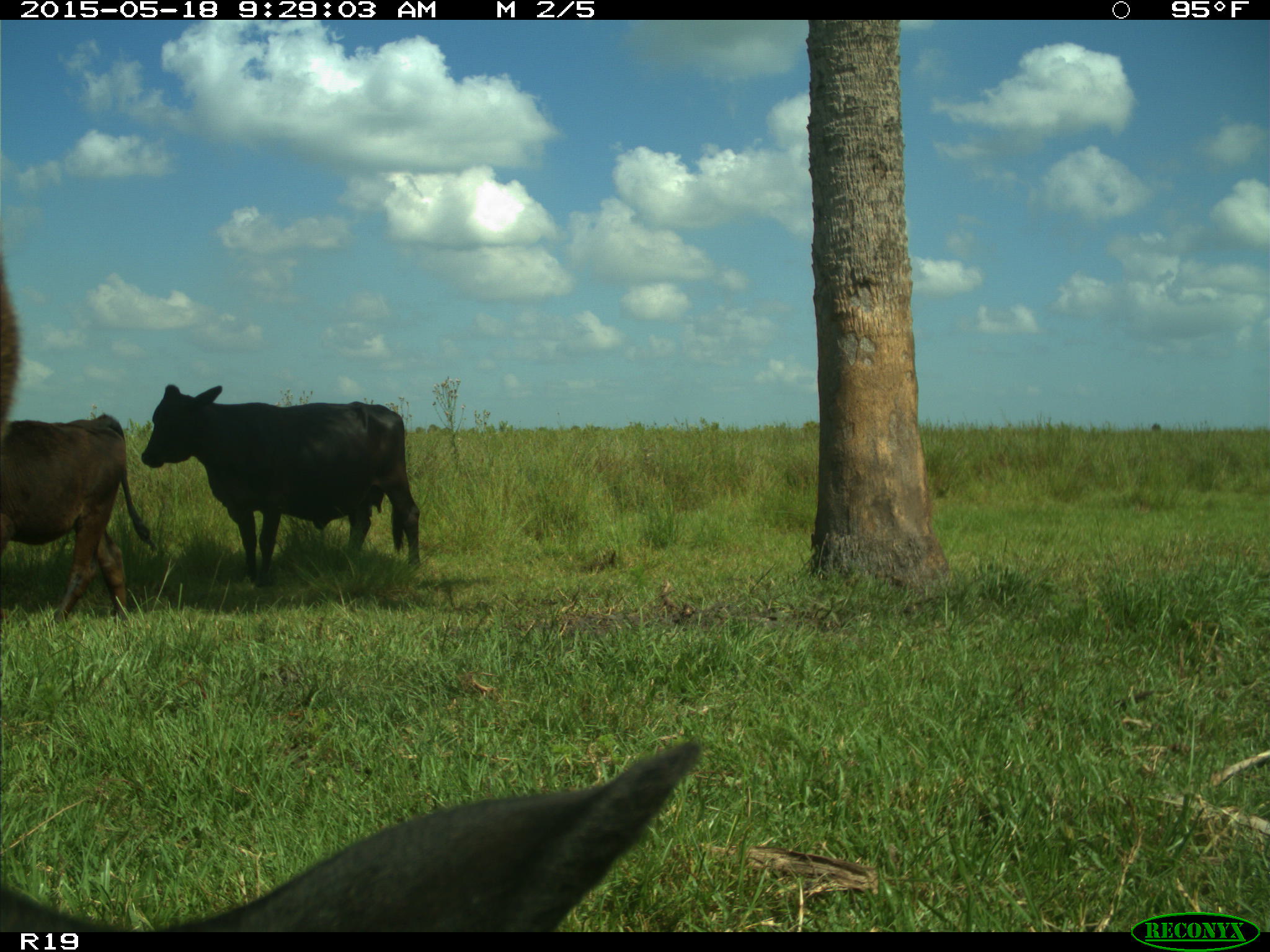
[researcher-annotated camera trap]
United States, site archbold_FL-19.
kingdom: Animalia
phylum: Chordata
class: Mammalia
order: Artiodactyla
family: Bovidae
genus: Bos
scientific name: Bos taurus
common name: domestic cow